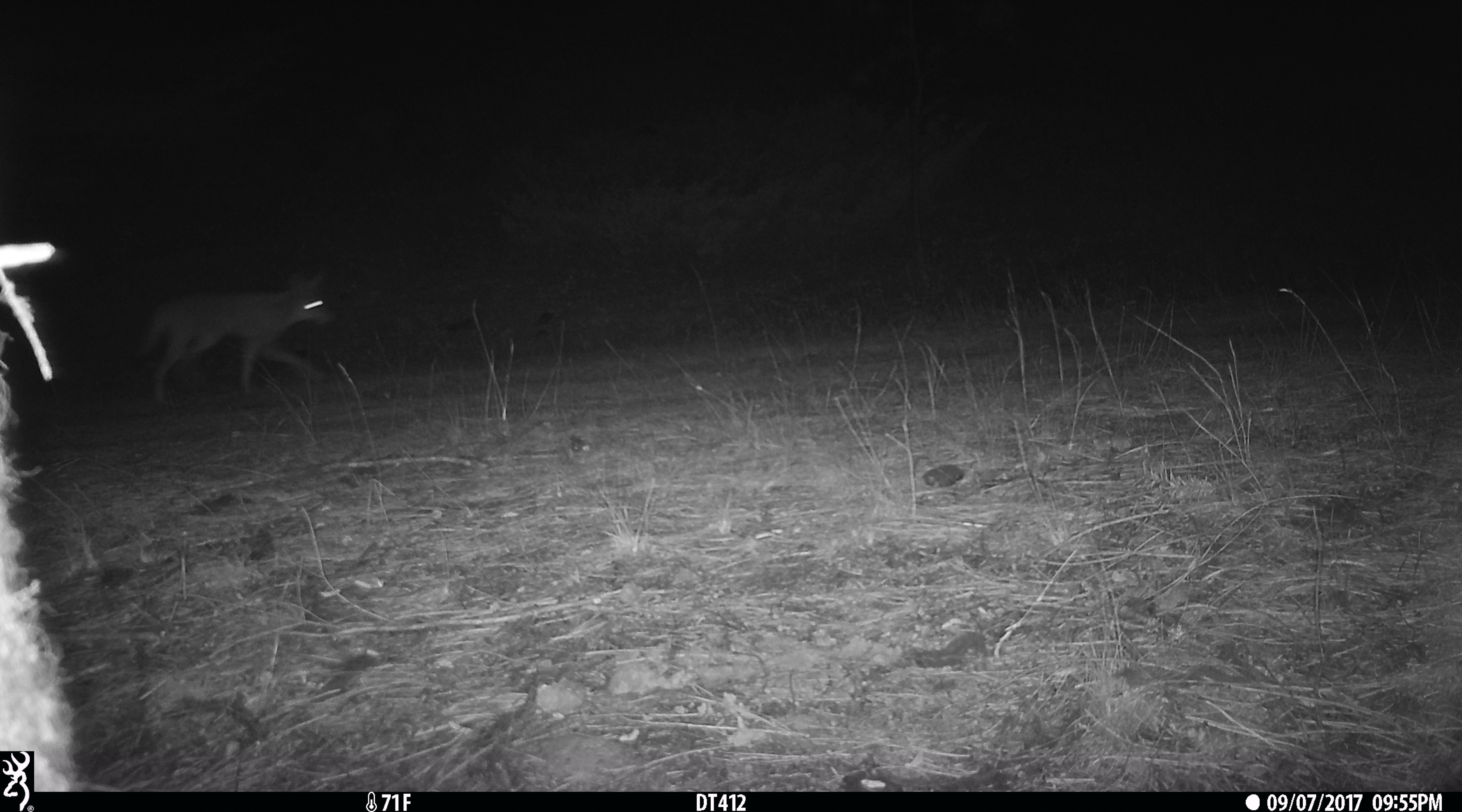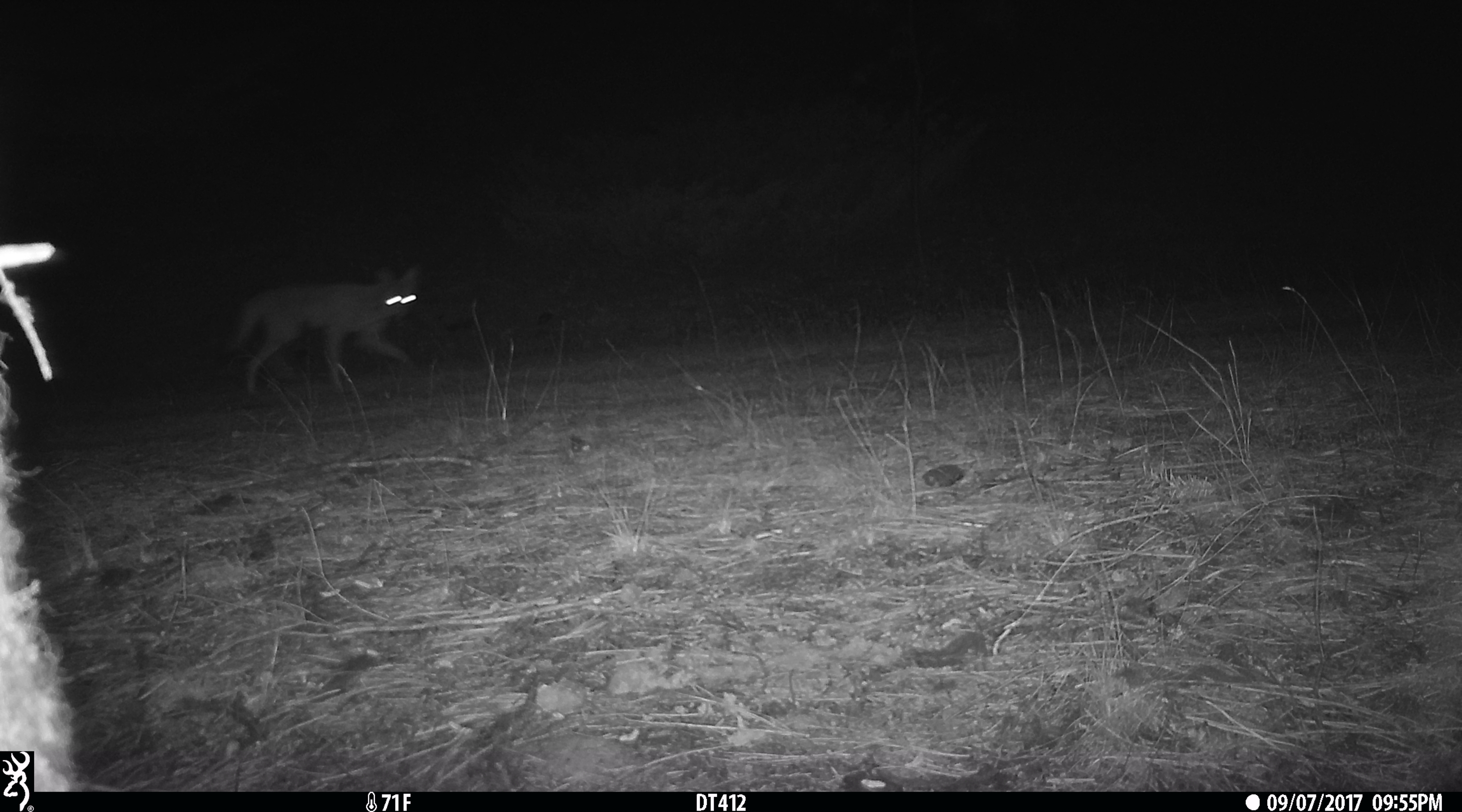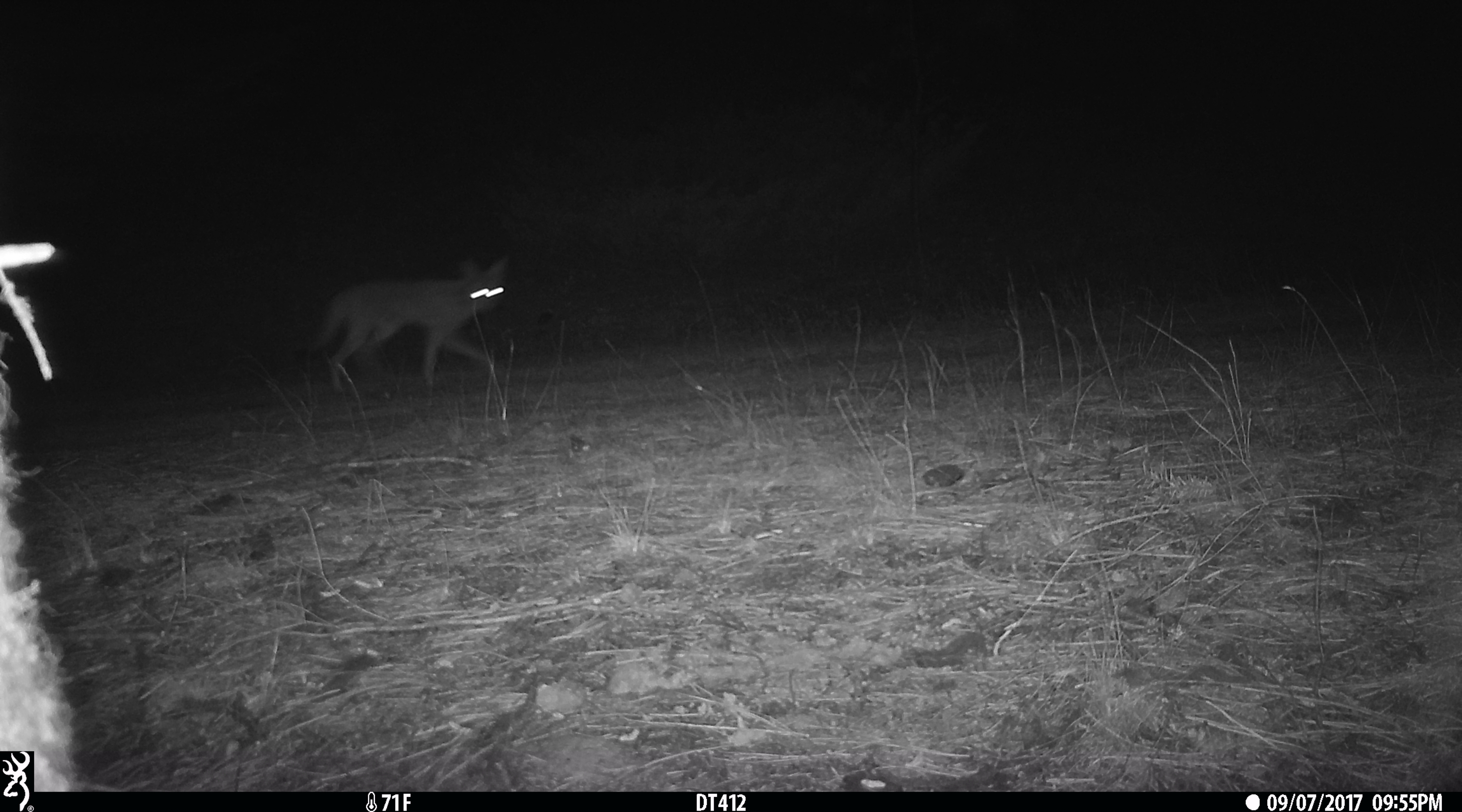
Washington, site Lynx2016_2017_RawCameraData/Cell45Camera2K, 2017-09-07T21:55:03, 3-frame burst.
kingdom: Animalia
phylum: Chordata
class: Mammalia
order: Carnivora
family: Canidae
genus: Canis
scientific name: Canis latrans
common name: coyote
Canis latrans (coyote). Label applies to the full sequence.